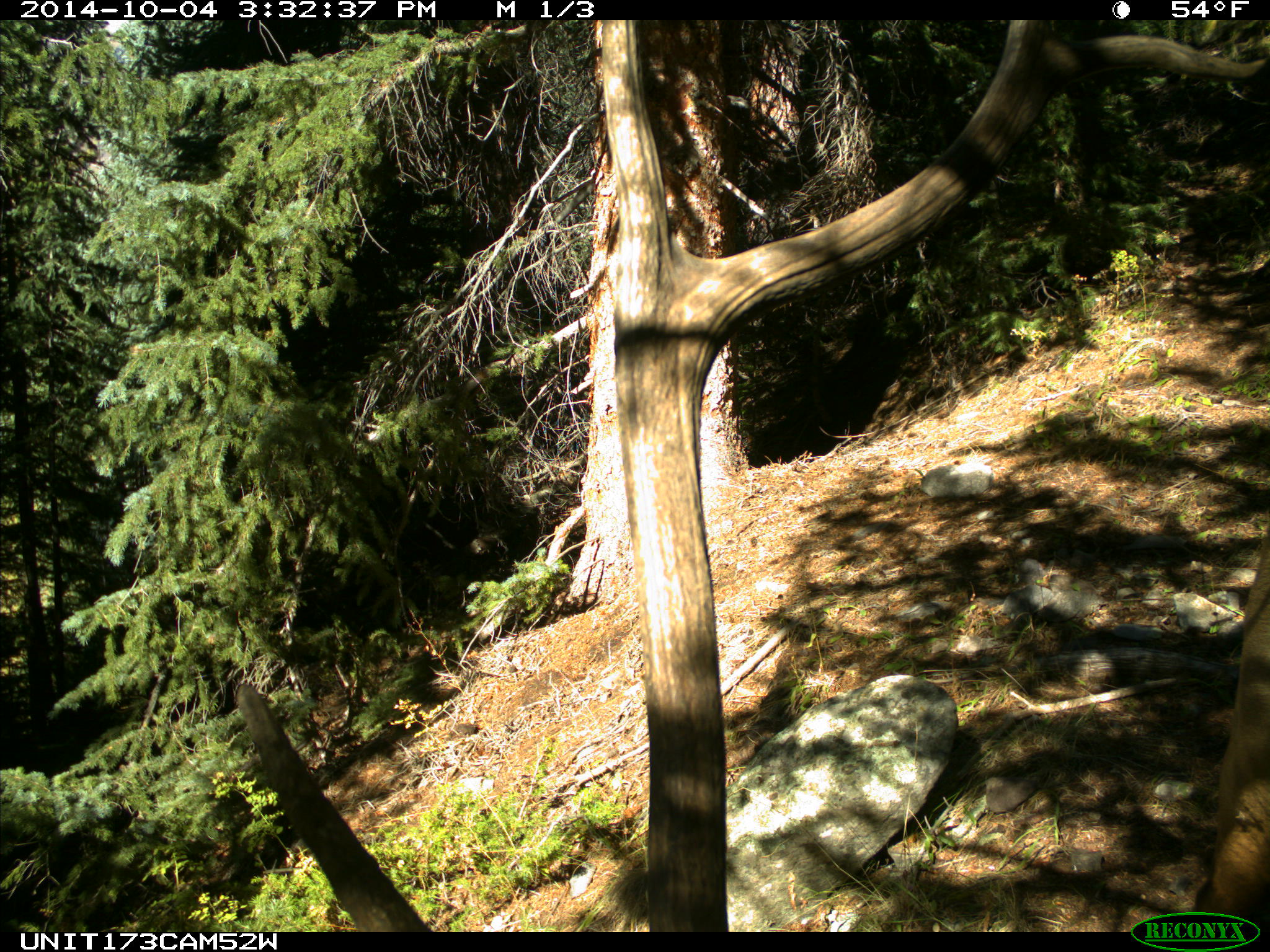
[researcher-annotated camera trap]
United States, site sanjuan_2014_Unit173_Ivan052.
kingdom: Animalia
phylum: Chordata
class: Mammalia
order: Artiodactyla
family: Cervidae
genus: Cervus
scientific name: Cervus elaphus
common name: red deer